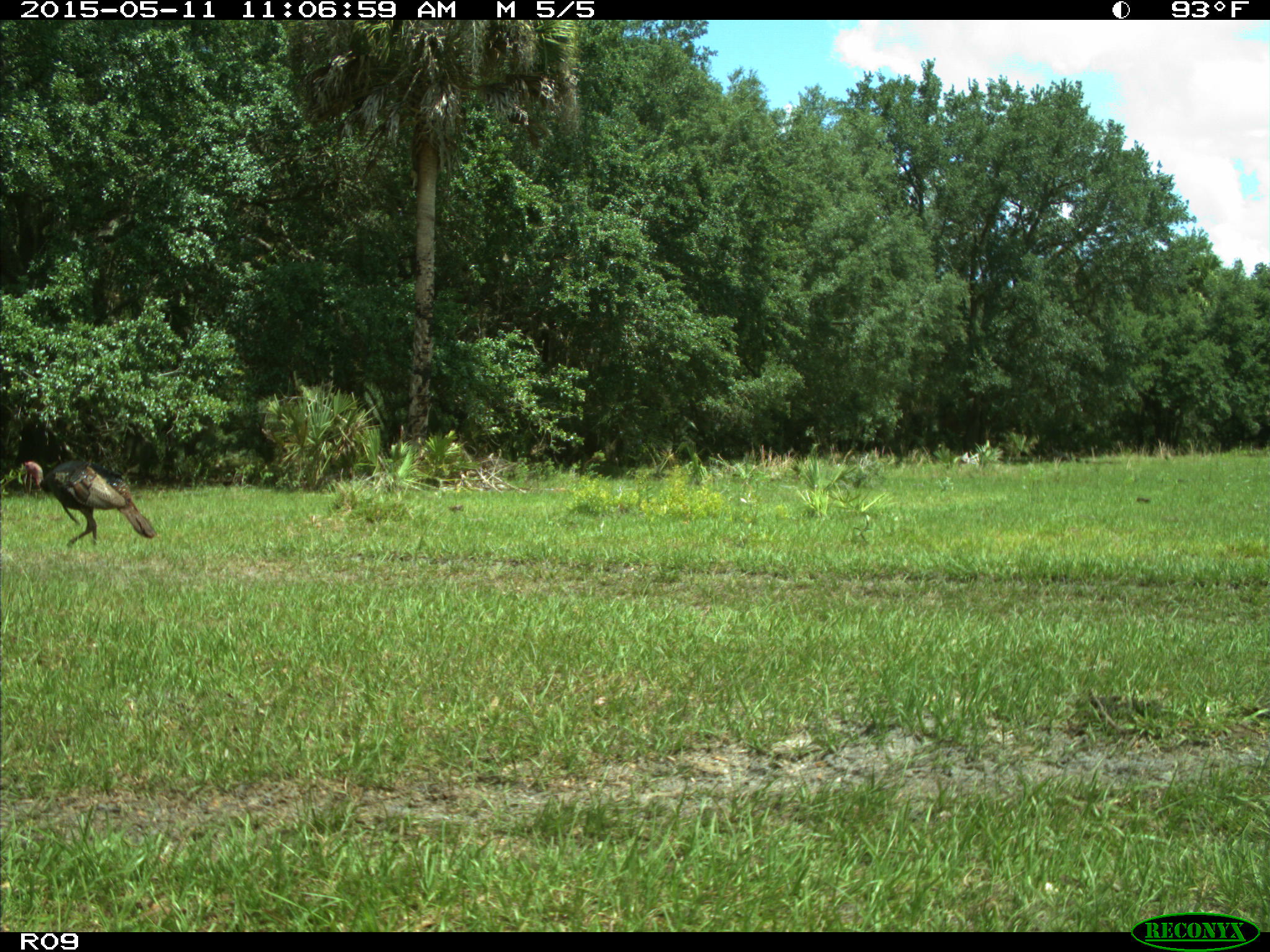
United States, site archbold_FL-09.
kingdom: Animalia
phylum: Chordata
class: Aves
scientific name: Aves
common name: birds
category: unidentified bird